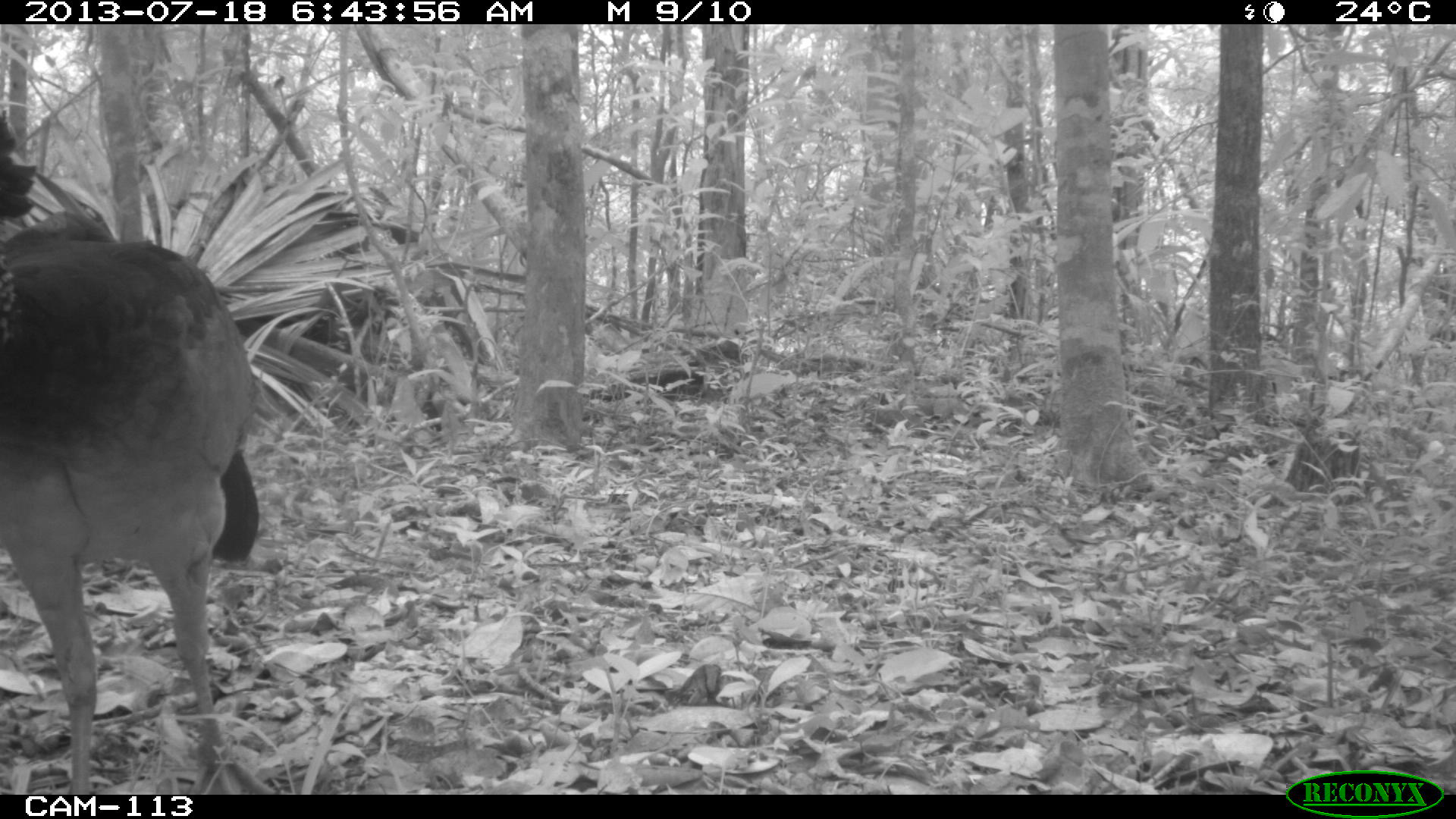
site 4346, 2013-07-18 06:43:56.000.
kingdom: Animalia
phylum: Chordata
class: Aves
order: Galliformes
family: Cracidae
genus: Crax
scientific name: Crax rubra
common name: great curassow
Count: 1.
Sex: female.